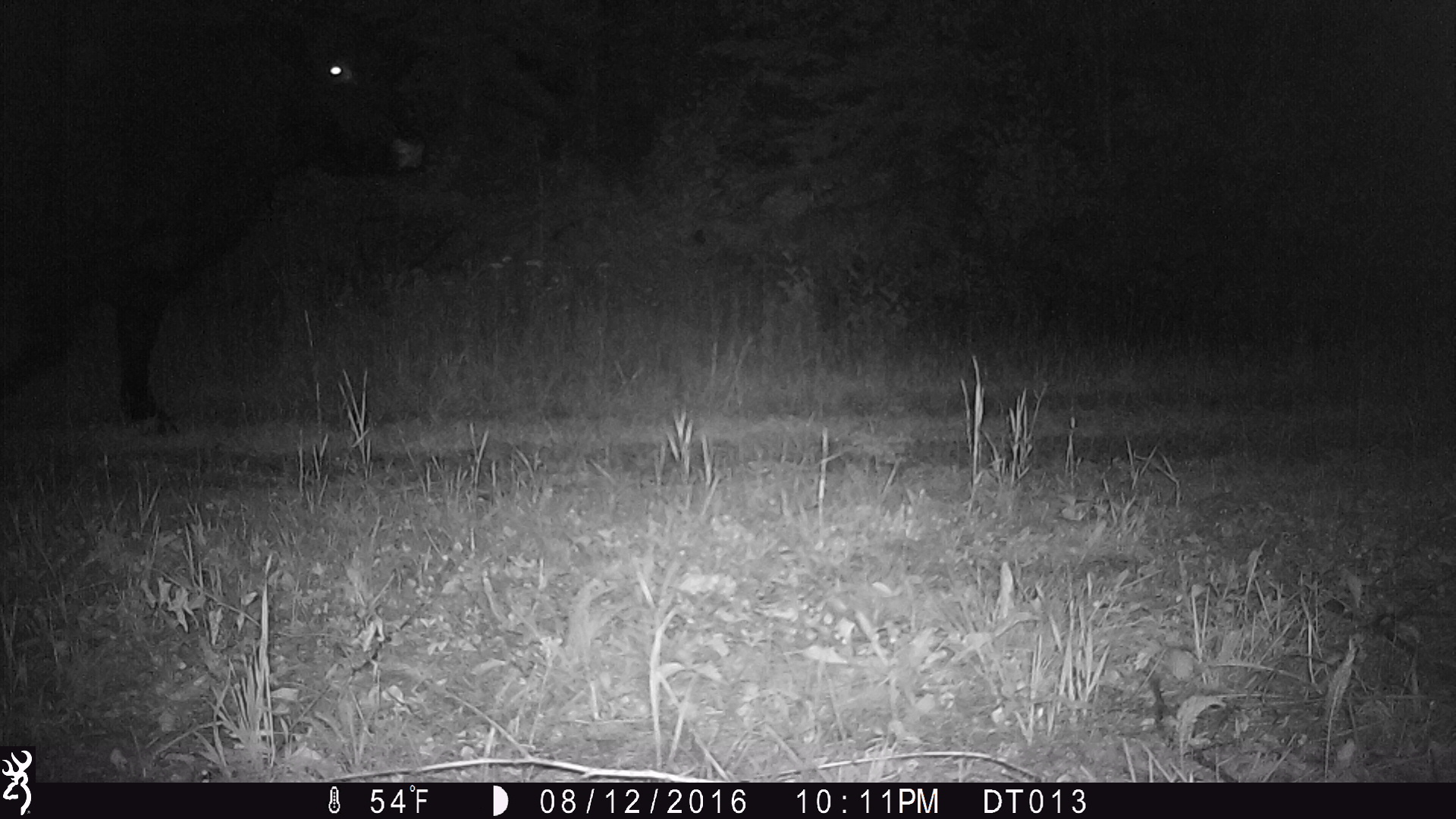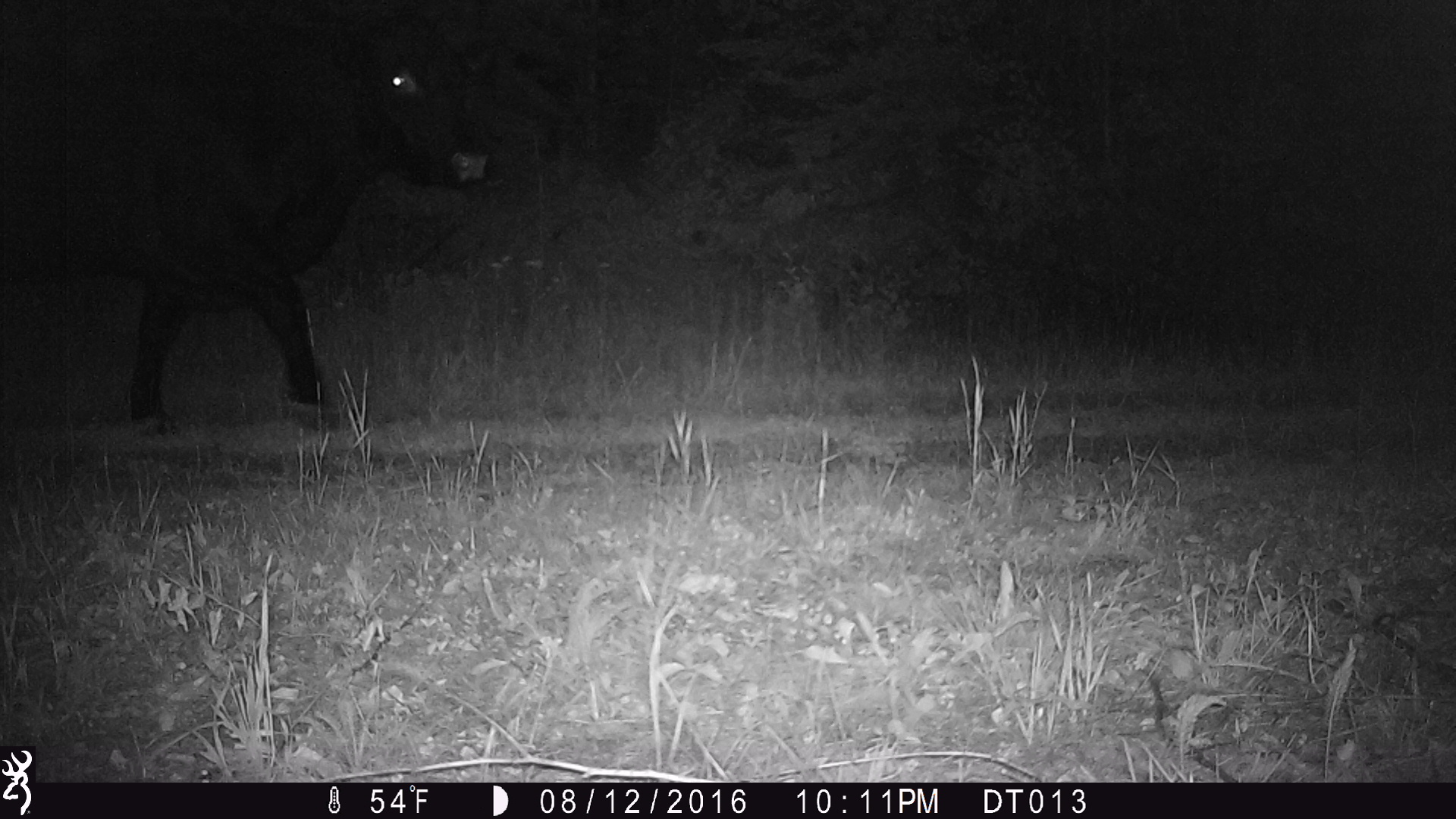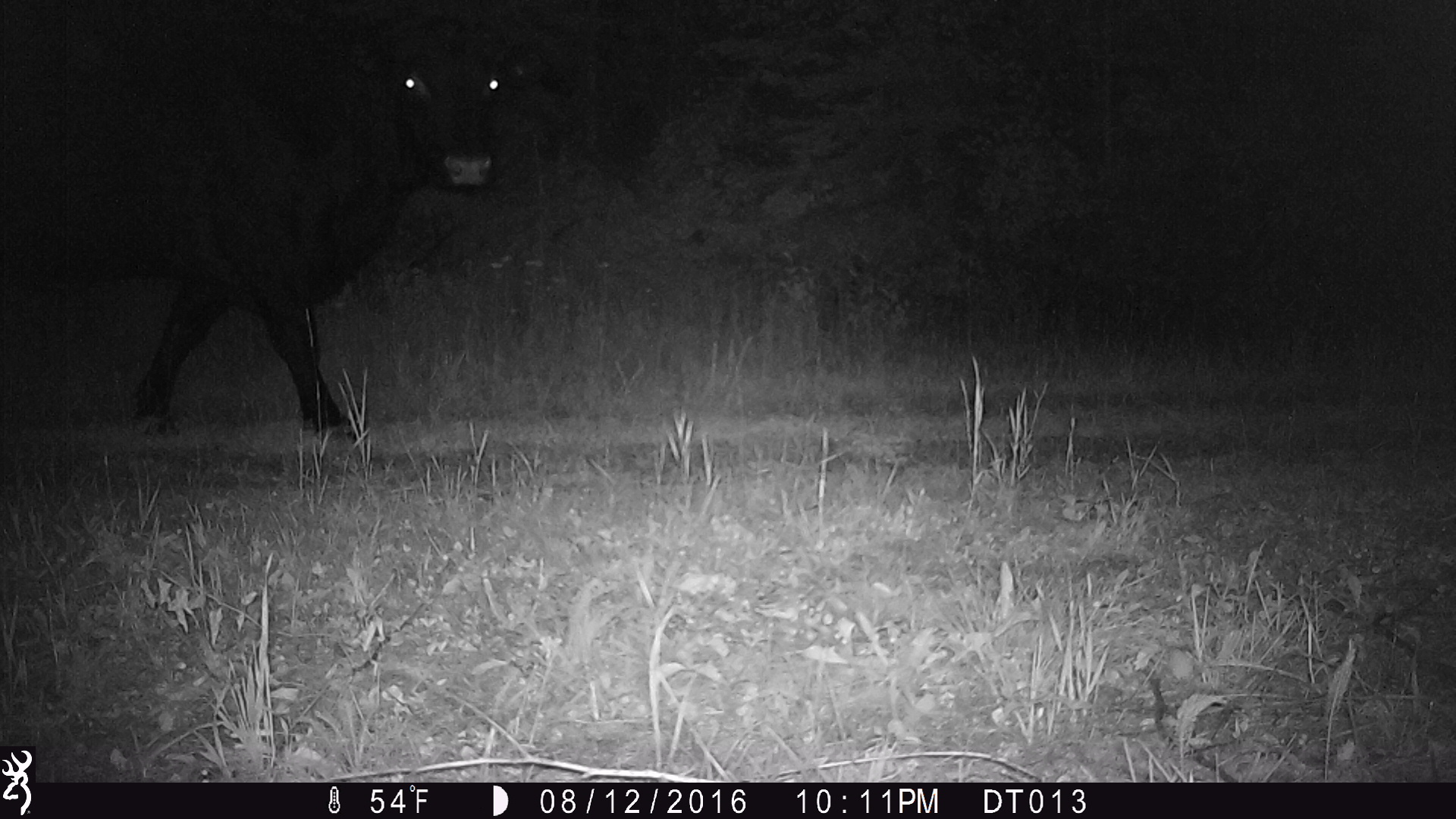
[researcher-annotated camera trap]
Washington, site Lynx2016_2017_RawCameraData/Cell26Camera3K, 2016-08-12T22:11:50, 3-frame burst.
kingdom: Animalia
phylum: Chordata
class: Mammalia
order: Artiodactyla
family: Bovidae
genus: Bos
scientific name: Bos taurus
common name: domestic cattle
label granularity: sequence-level